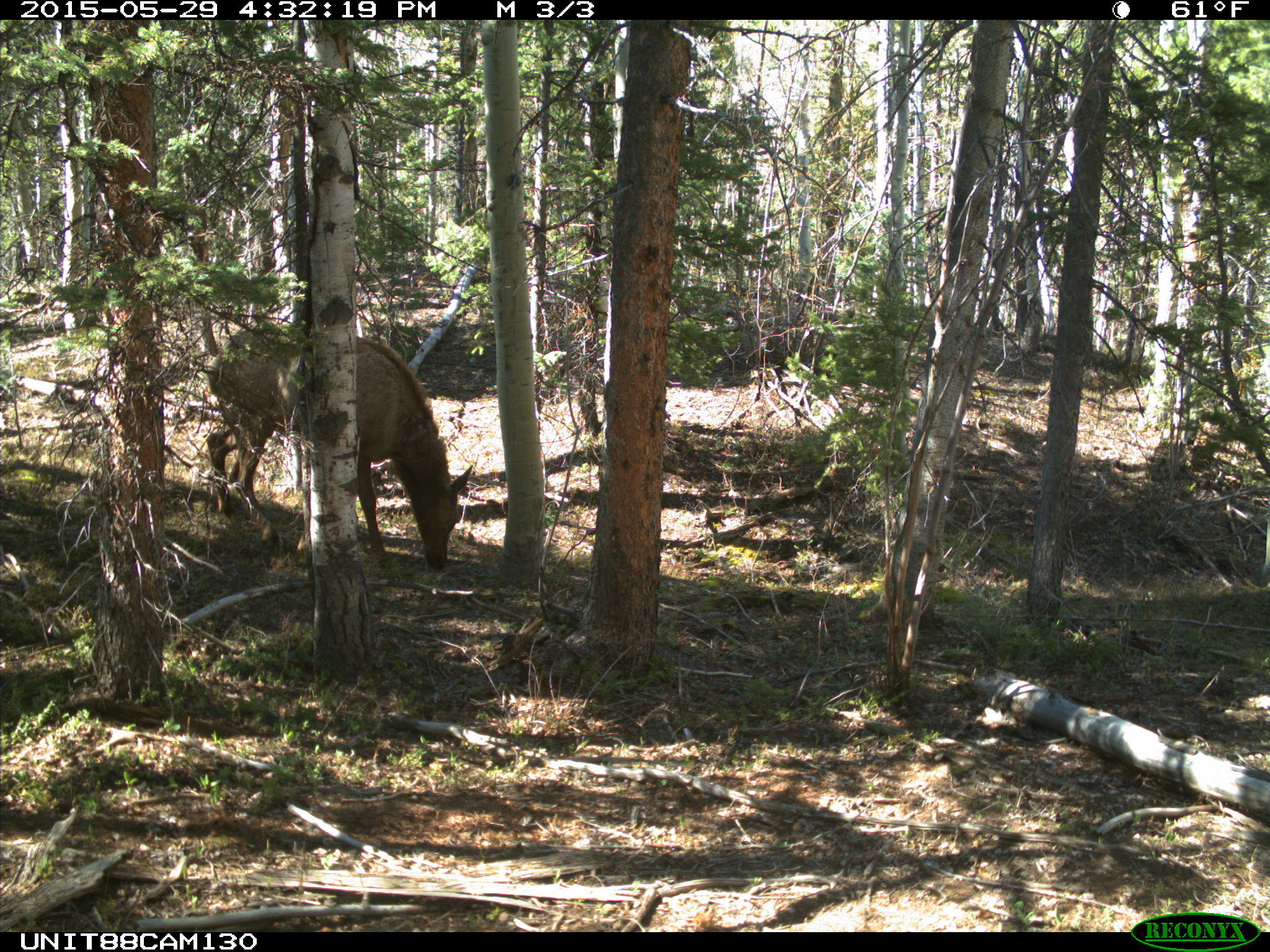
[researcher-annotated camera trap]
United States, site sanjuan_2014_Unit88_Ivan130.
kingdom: Animalia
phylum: Chordata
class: Mammalia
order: Artiodactyla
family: Cervidae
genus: Cervus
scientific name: Cervus elaphus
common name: red deer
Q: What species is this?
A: Cervus elaphus (red deer).